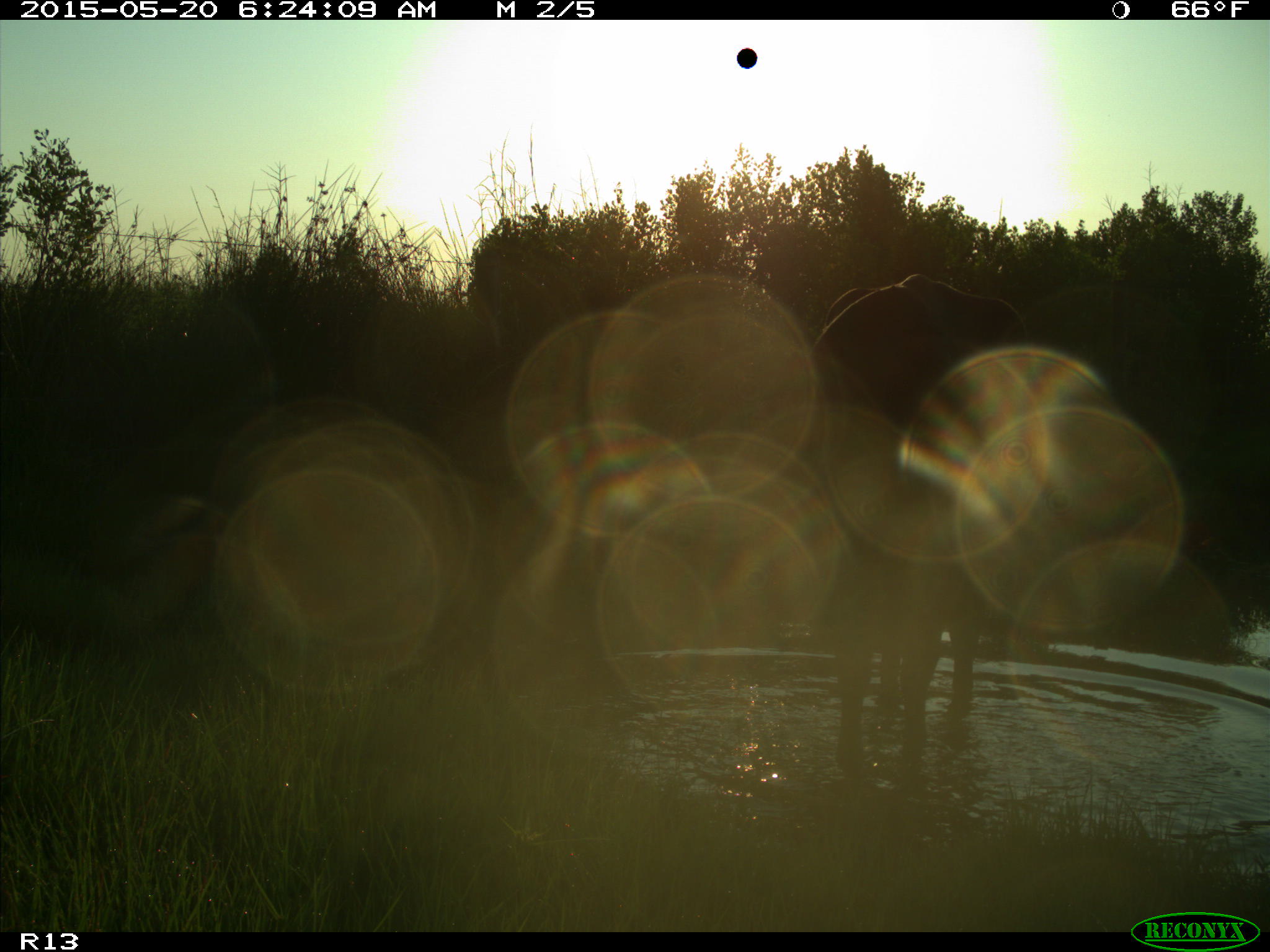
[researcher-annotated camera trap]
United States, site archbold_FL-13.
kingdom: Animalia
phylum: Chordata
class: Mammalia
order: Artiodactyla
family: Bovidae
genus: Bos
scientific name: Bos taurus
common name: domestic cow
Bos taurus (domestic cow).